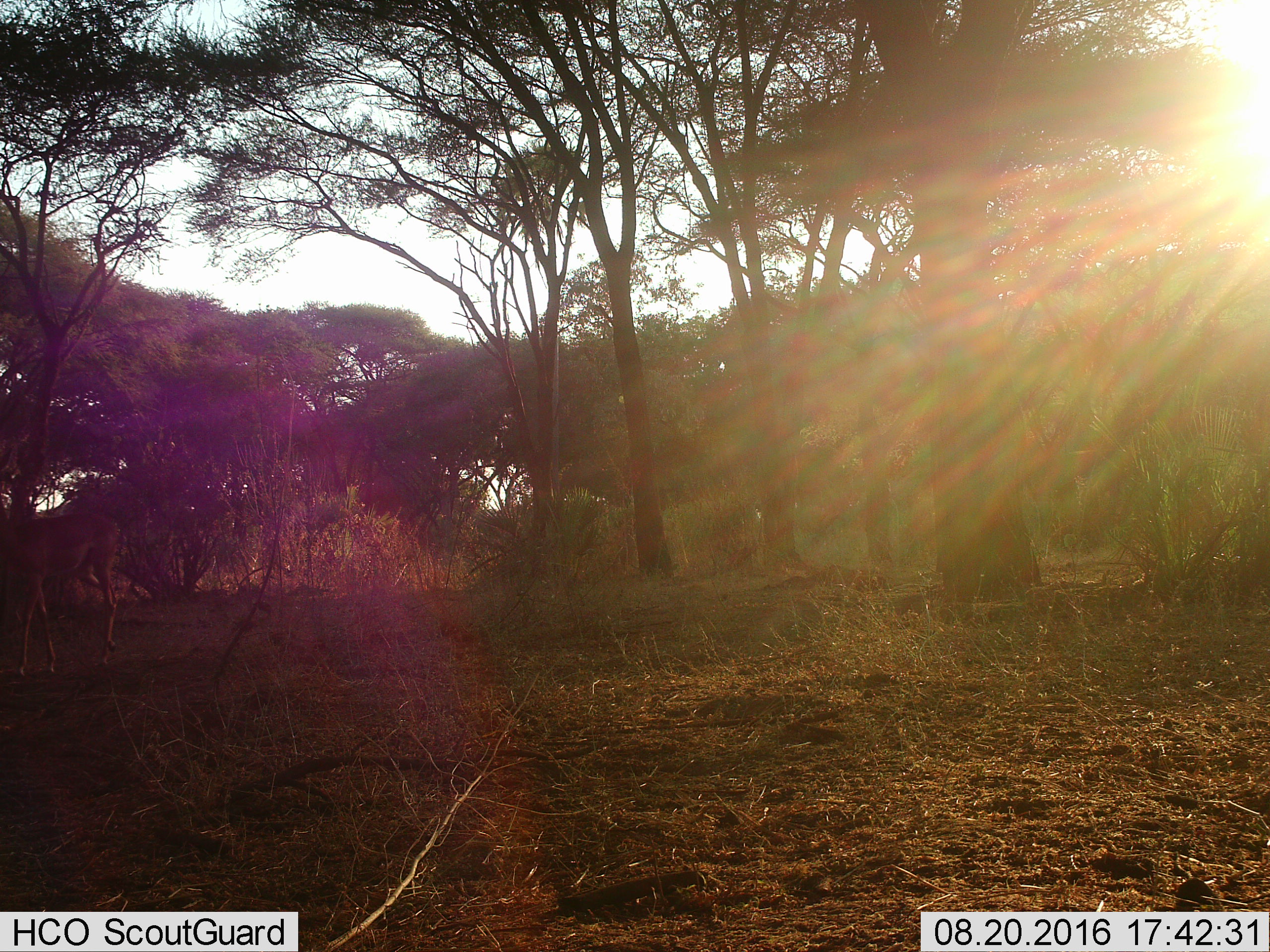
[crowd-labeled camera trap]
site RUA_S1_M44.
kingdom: Animalia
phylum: Chordata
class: Mammalia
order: Artiodactyla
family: Bovidae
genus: Aepyceros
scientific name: Aepyceros melampus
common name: impala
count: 1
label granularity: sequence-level